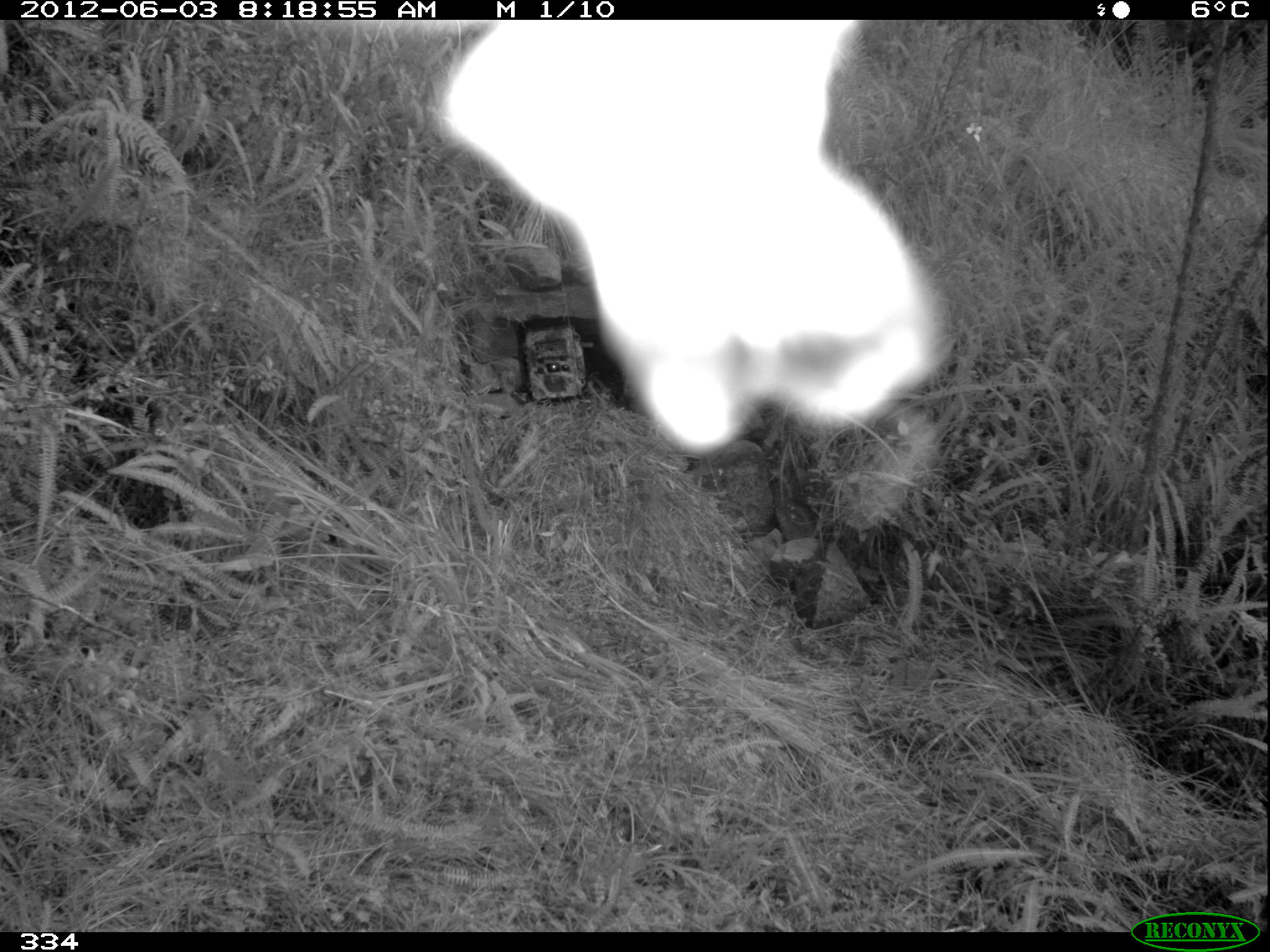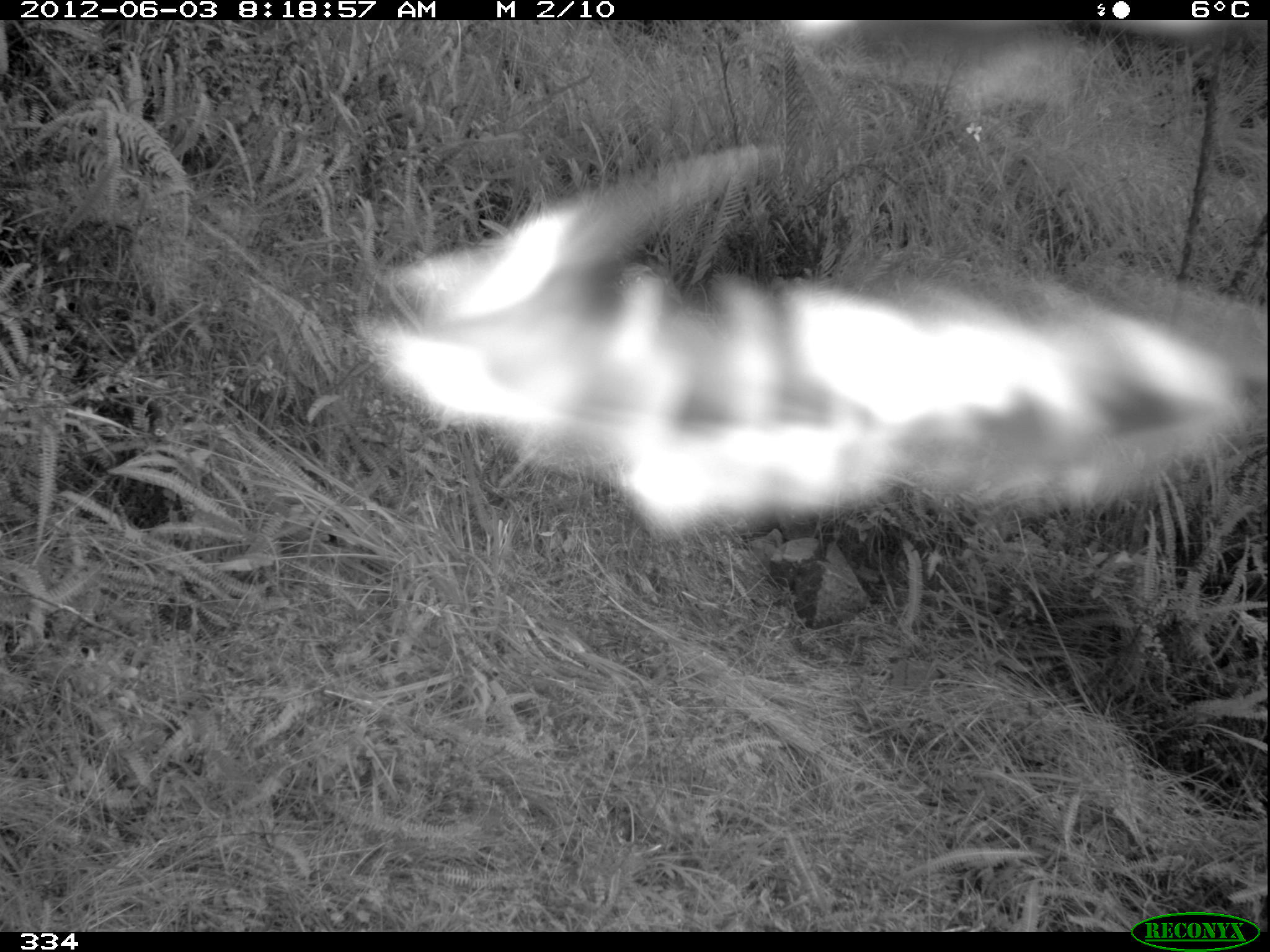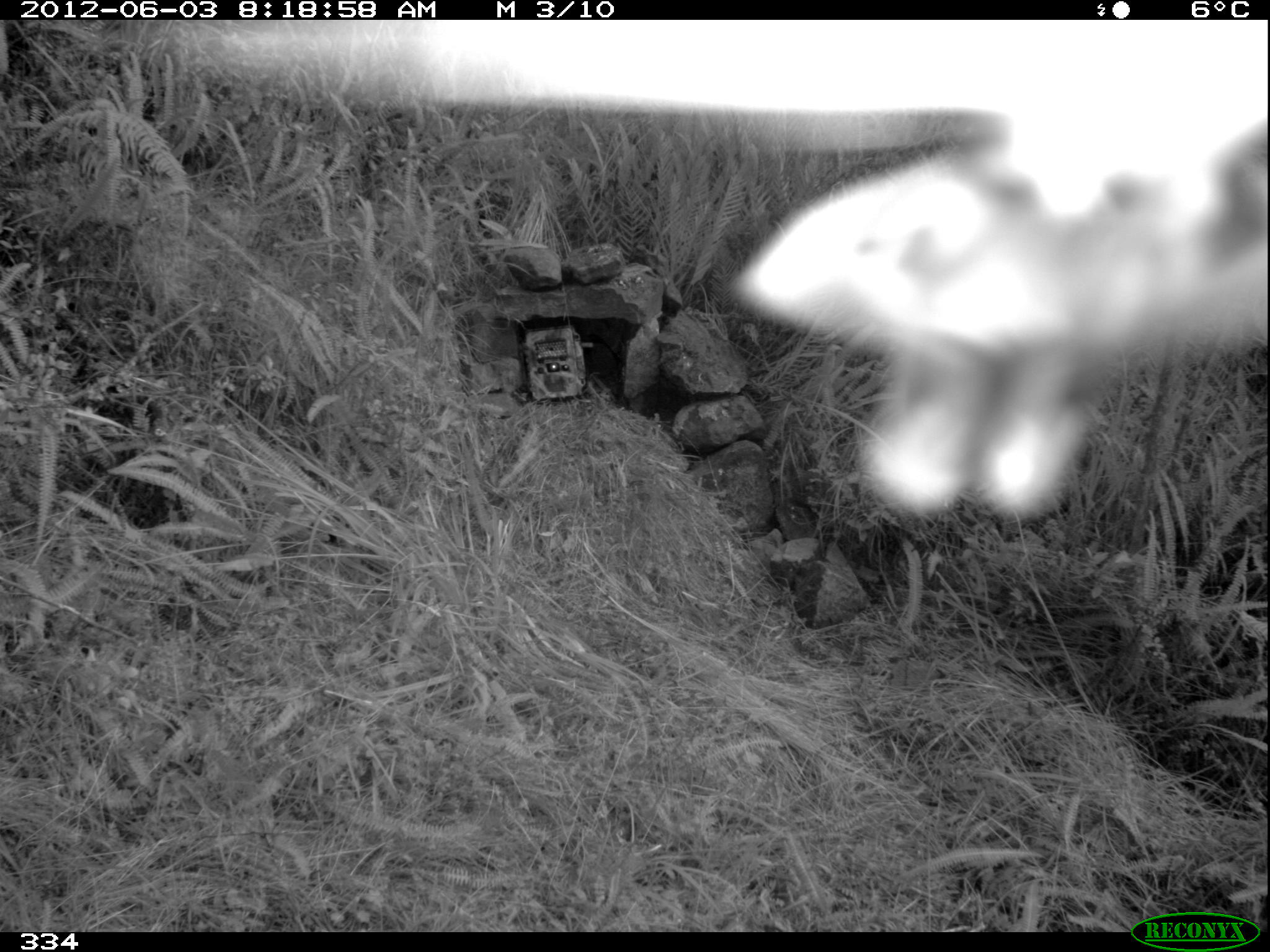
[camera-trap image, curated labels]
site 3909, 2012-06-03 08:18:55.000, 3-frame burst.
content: unidentified animal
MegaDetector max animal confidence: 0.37